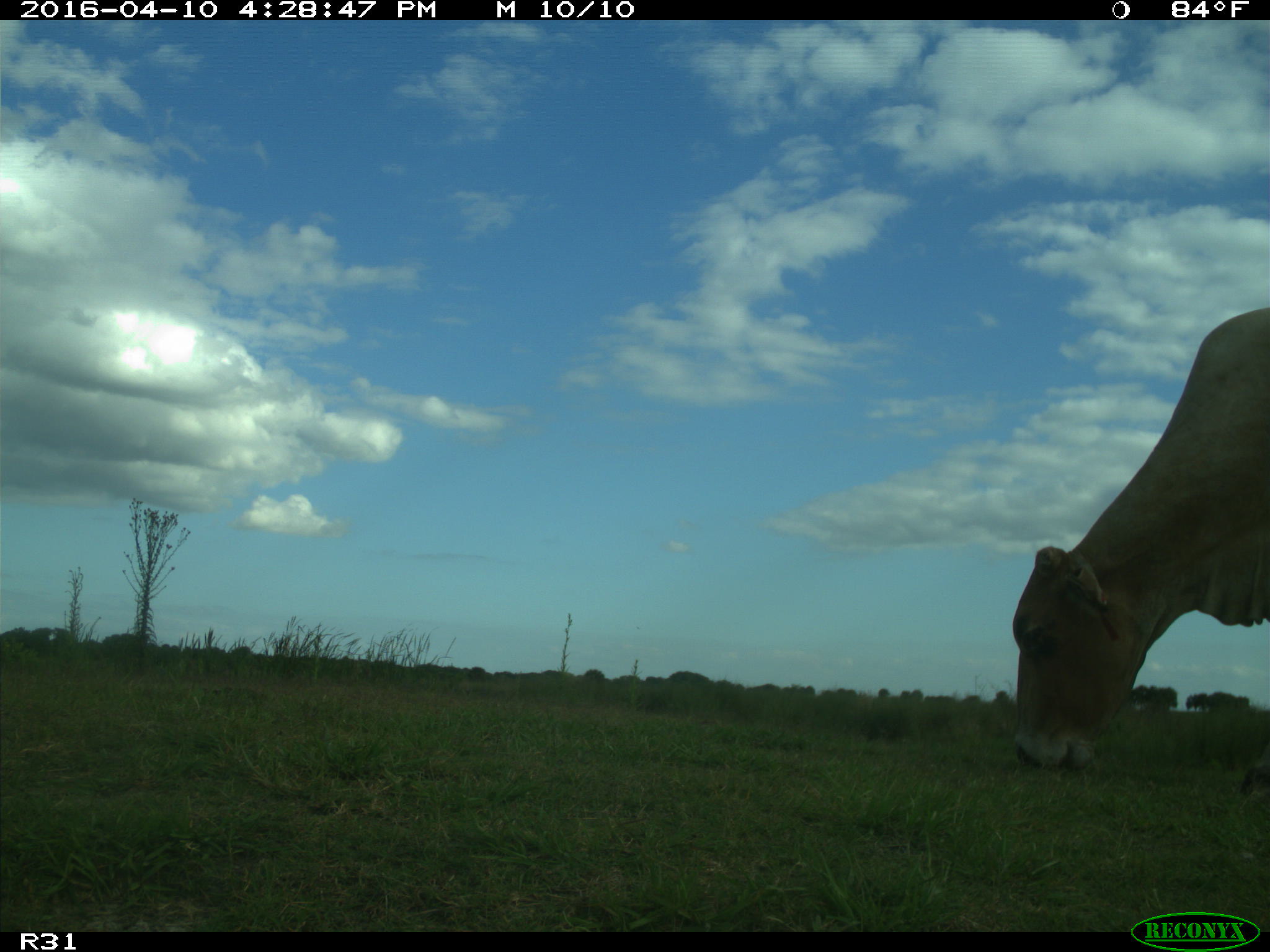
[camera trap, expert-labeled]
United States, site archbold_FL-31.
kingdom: Animalia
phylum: Chordata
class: Mammalia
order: Artiodactyla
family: Bovidae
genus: Bos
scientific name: Bos taurus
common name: domestic cow